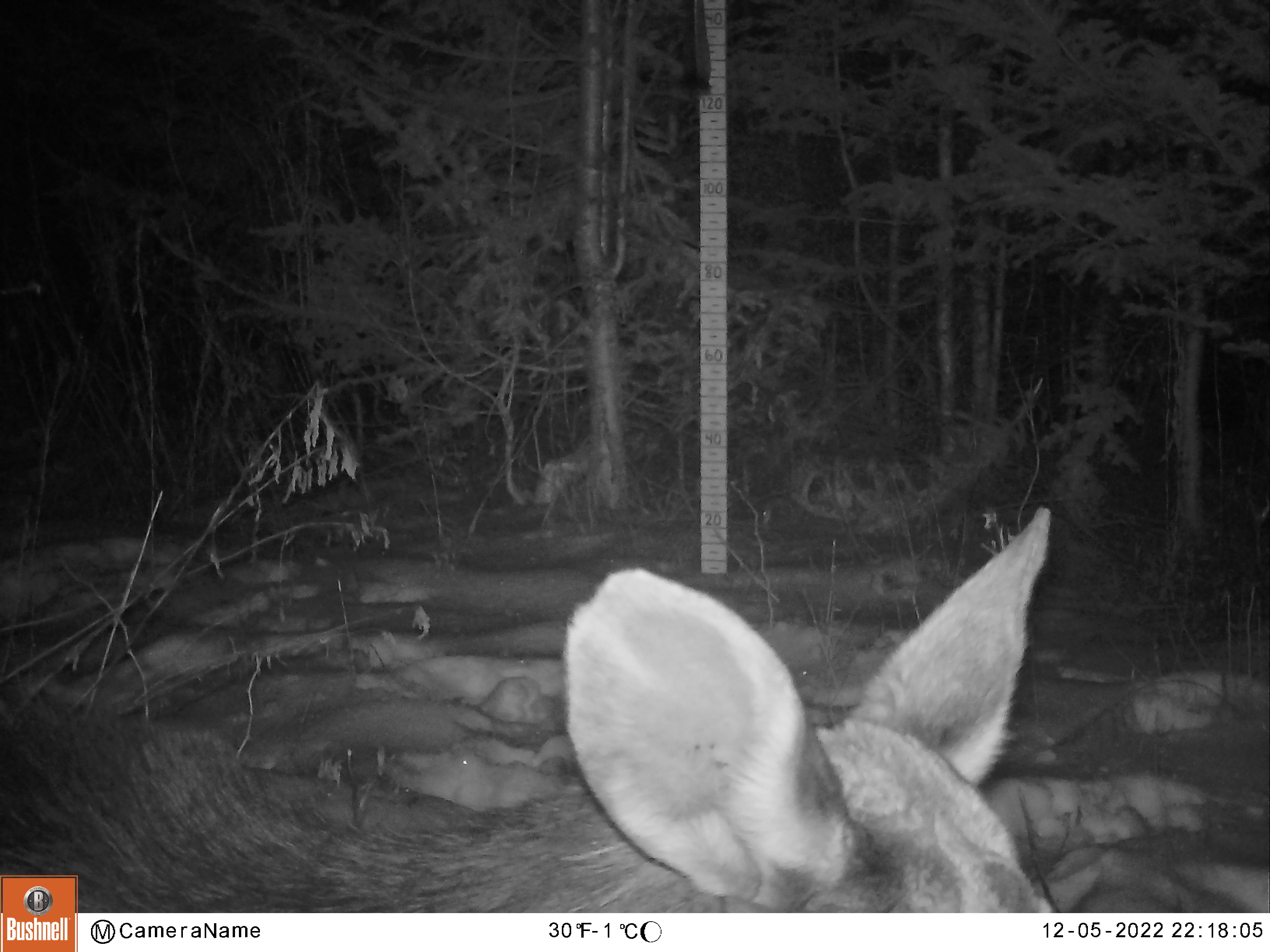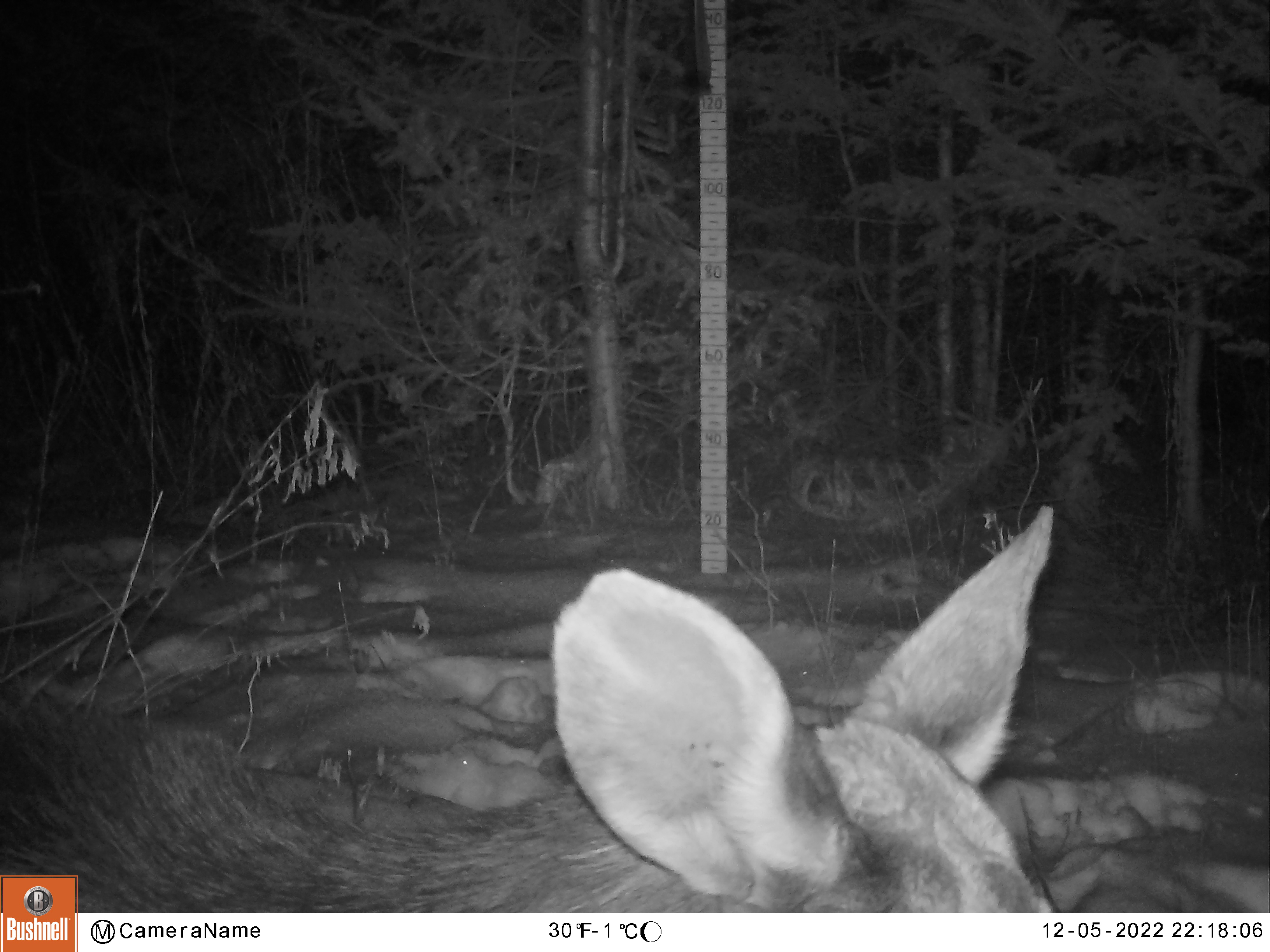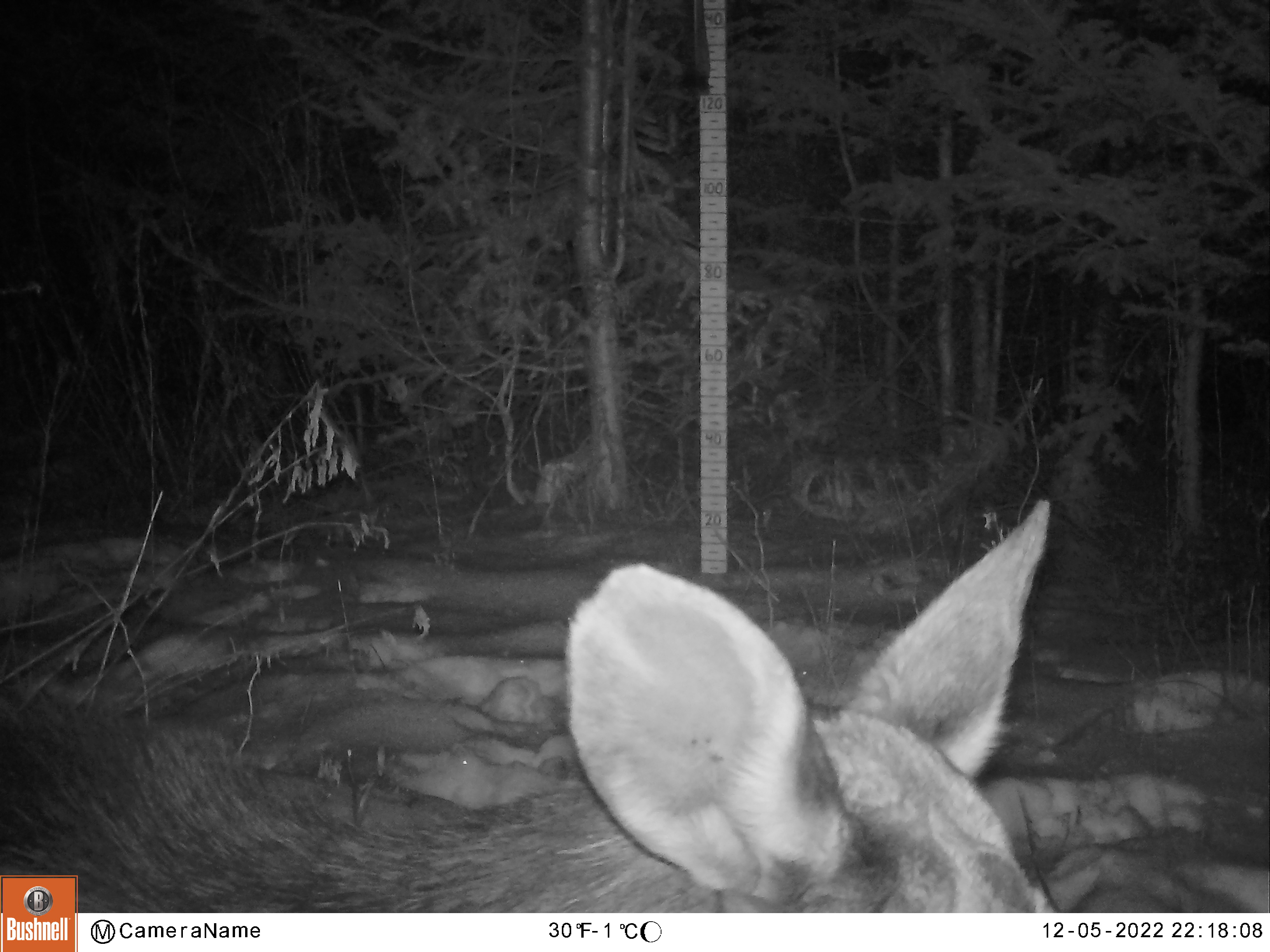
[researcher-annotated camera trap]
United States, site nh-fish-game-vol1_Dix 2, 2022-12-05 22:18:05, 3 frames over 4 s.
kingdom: Animalia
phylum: Chordata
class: Mammalia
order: Artiodactyla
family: Cervidae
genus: Alces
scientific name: Alces alces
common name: moose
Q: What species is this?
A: Moose (Alces alces).